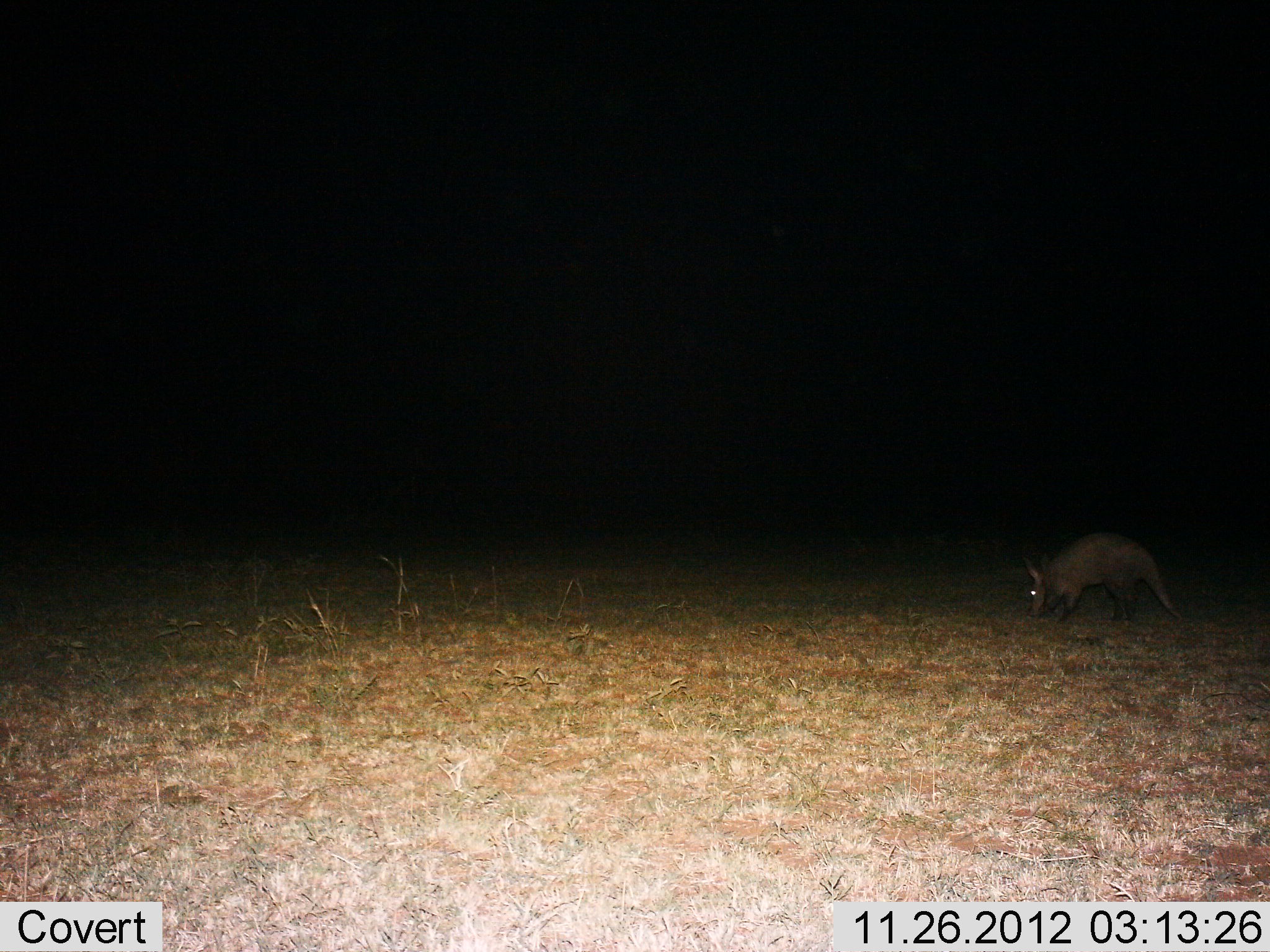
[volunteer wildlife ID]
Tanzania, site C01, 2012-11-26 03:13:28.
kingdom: Animalia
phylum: Chordata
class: Mammalia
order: Tubulidentata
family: Orycteropodidae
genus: Orycteropus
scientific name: Orycteropus afer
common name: aardvark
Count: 1.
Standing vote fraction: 27%.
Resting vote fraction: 0%.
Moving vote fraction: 40%.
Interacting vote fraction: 0%.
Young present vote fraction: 0%.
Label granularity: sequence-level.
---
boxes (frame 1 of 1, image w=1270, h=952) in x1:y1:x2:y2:
animal: 1025:532:1185:624